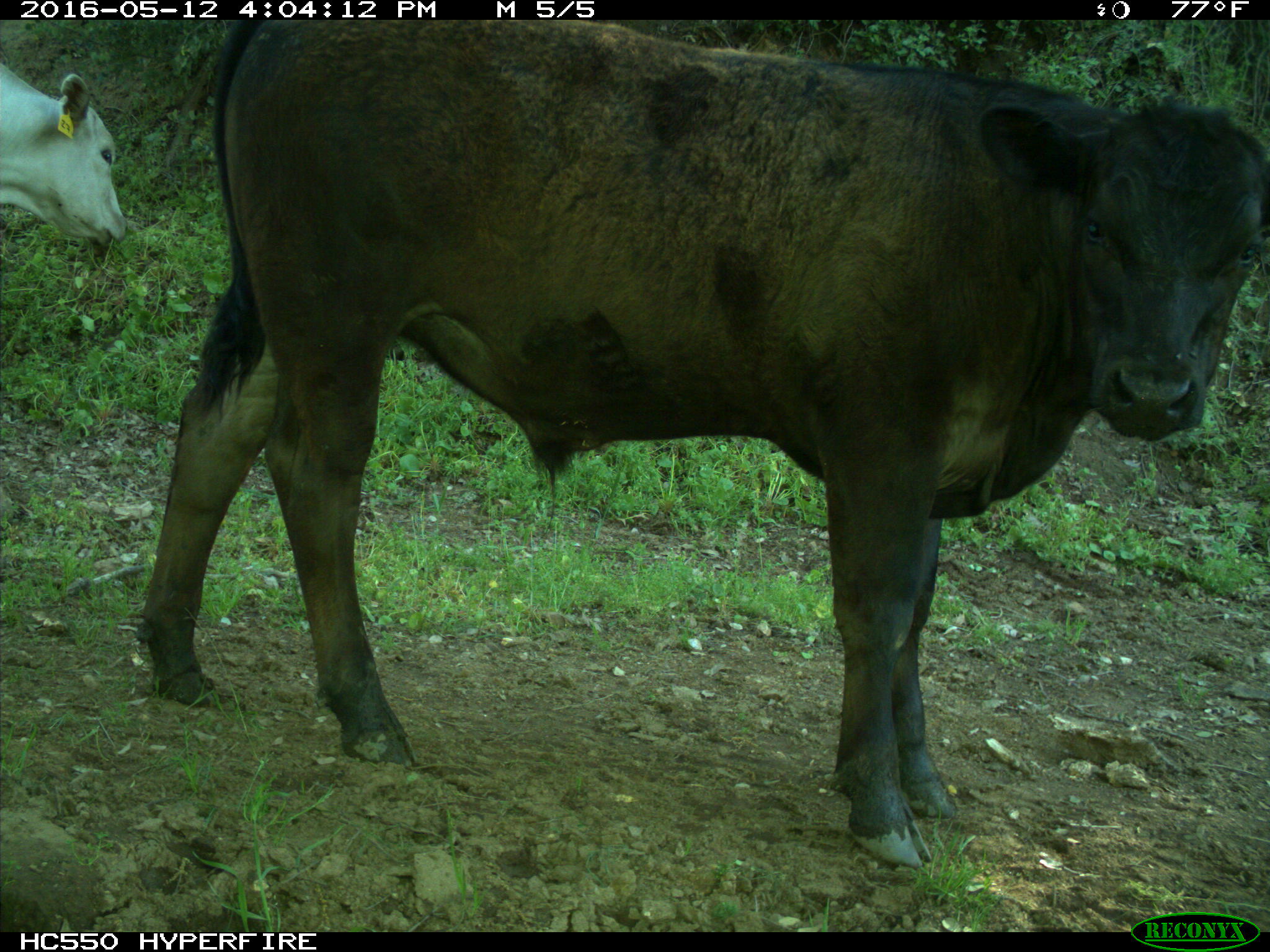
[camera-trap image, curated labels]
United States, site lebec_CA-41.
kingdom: Animalia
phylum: Chordata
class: Mammalia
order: Artiodactyla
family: Bovidae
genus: Bos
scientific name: Bos taurus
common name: domestic cow